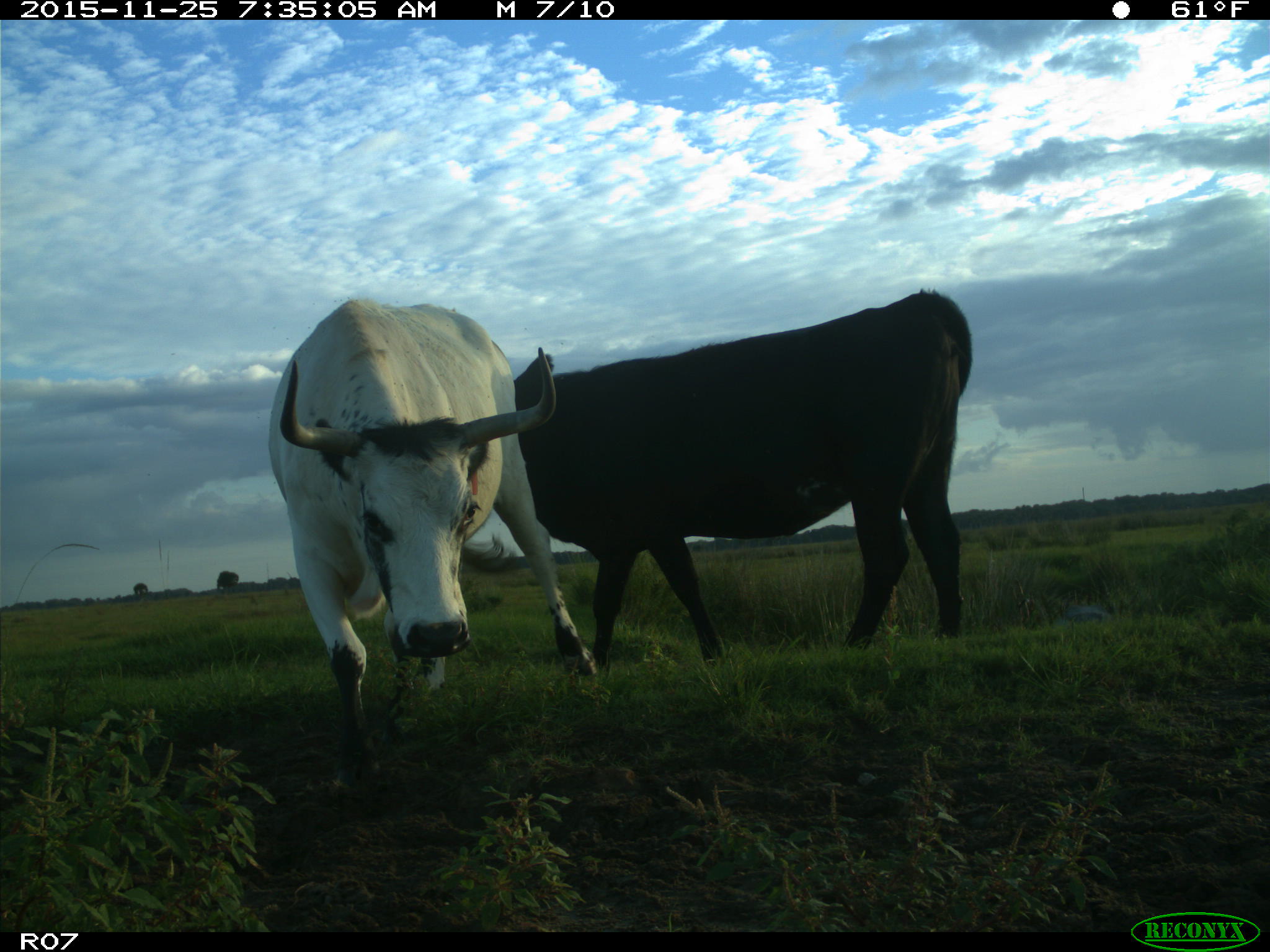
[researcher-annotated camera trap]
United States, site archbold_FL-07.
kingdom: Animalia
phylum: Chordata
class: Mammalia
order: Artiodactyla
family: Bovidae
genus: Bos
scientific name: Bos taurus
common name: domestic cow